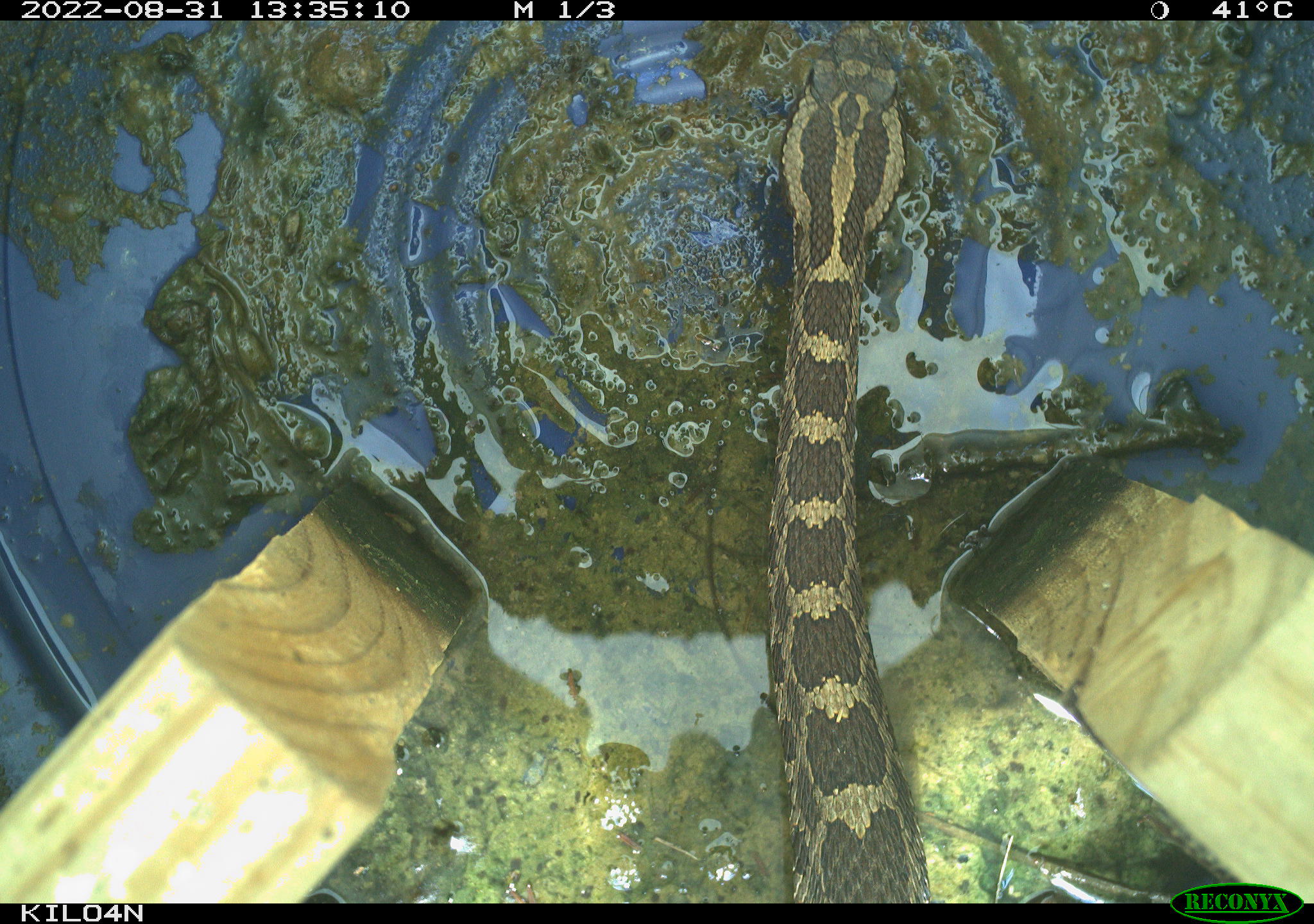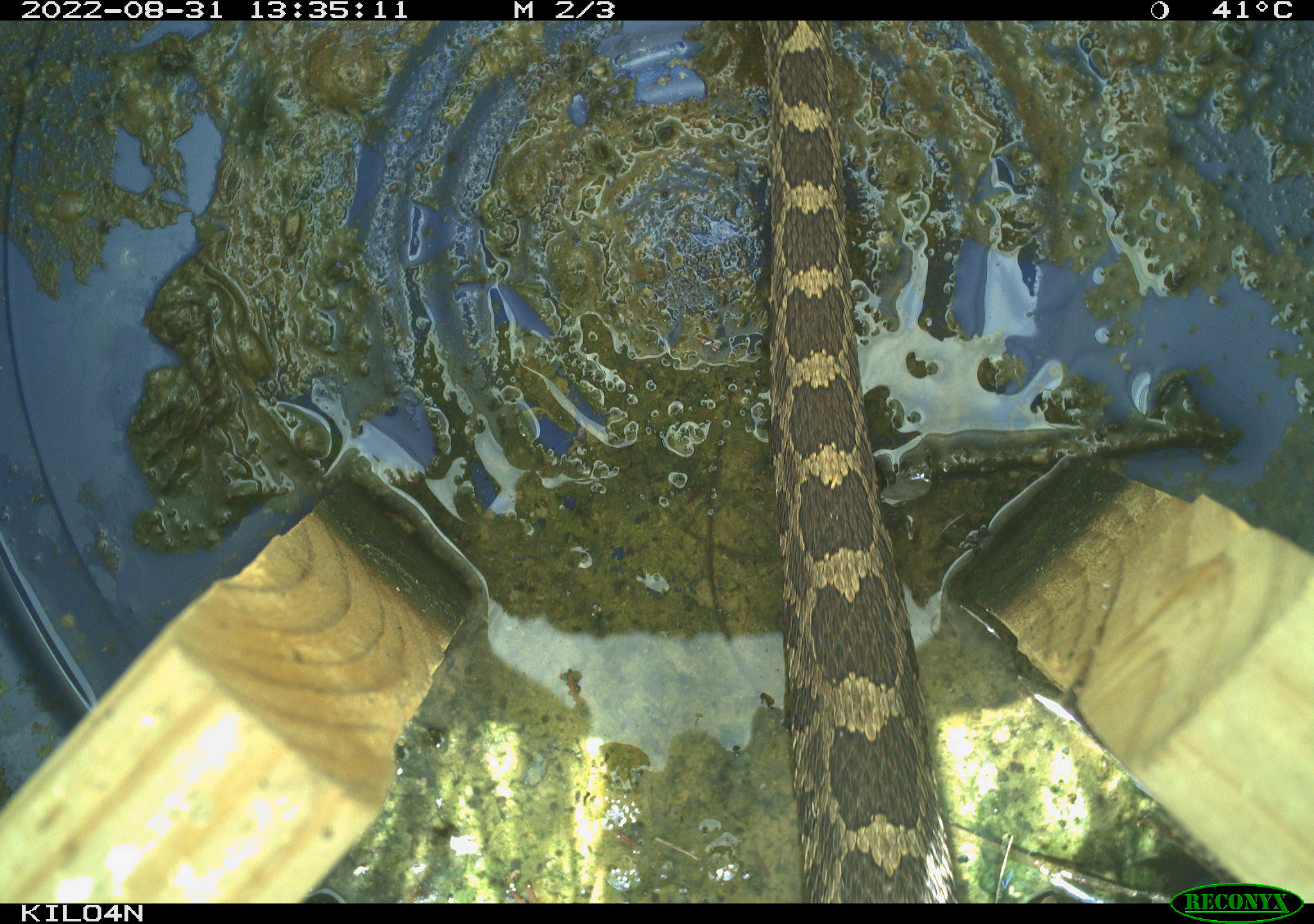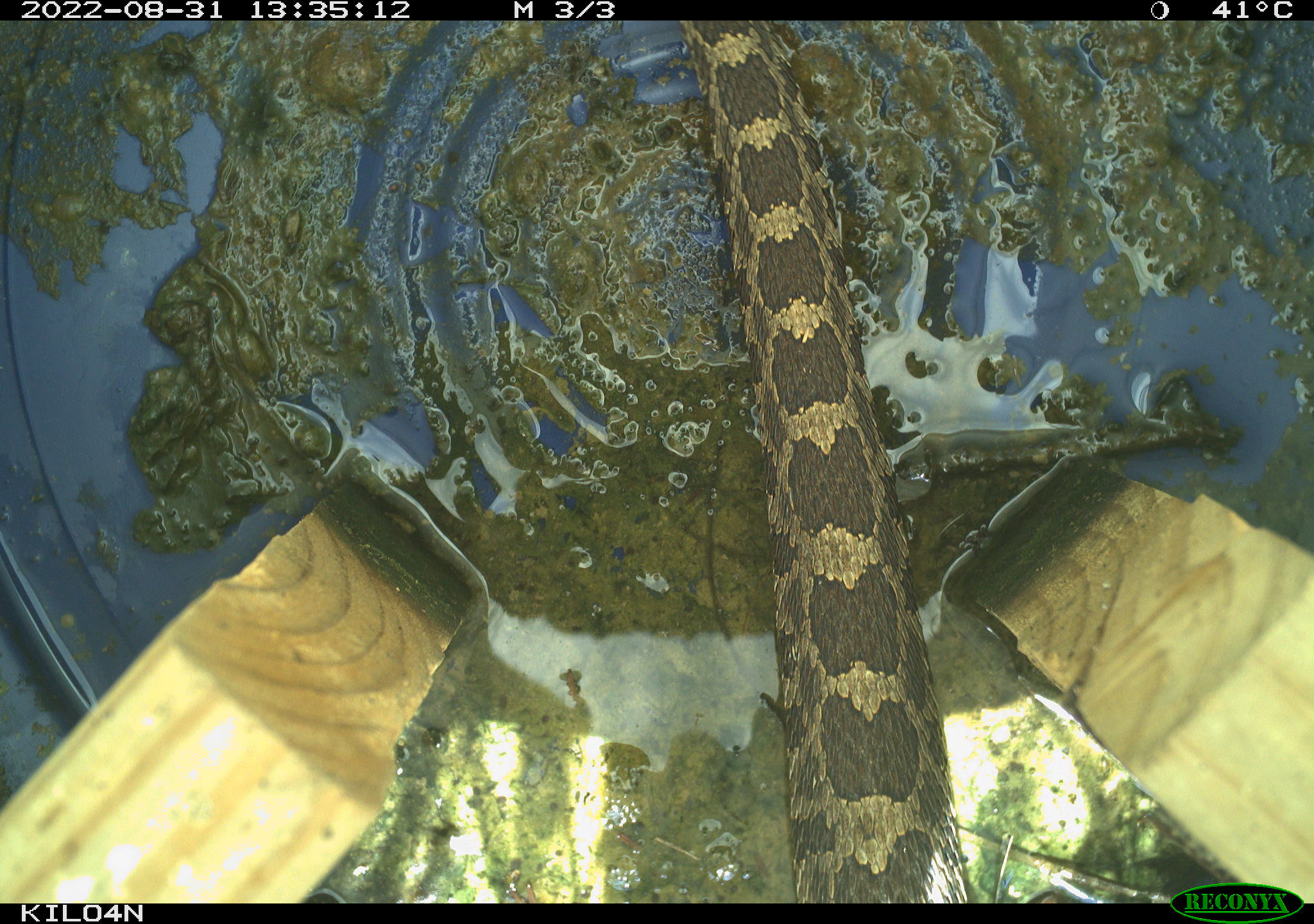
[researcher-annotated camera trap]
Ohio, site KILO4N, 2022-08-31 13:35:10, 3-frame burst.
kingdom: Animalia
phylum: Chordata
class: Reptilia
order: Squamata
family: Viperidae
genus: Sistrurus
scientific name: Sistrurus catenatus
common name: eastern massasauga